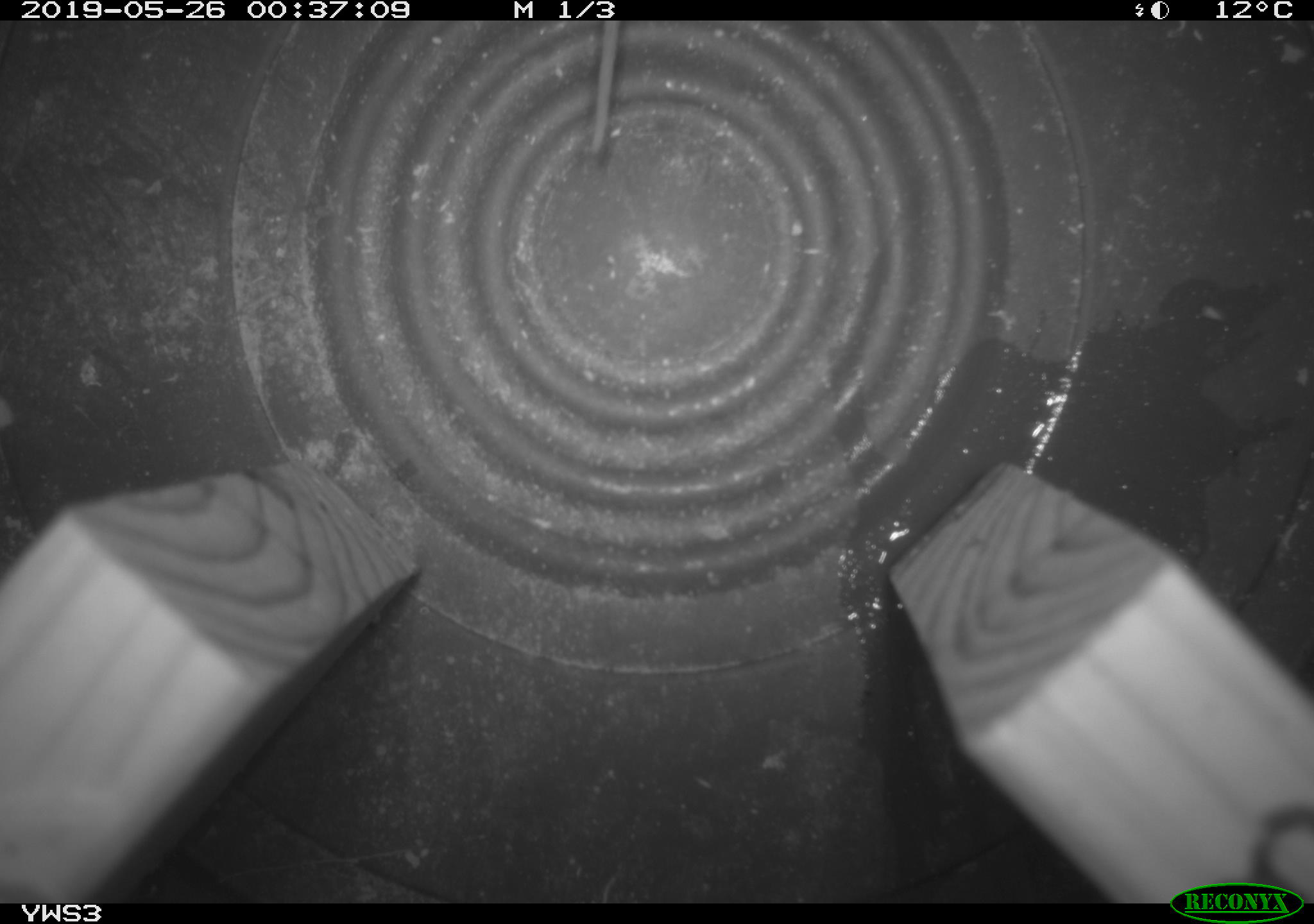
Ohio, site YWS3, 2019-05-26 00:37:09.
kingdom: Animalia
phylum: Chordata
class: Mammalia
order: Rodentia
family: Cricetidae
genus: Peromyscus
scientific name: Peromyscus leucopus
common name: white-footed mouse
White-footed mouse (Peromyscus leucopus).